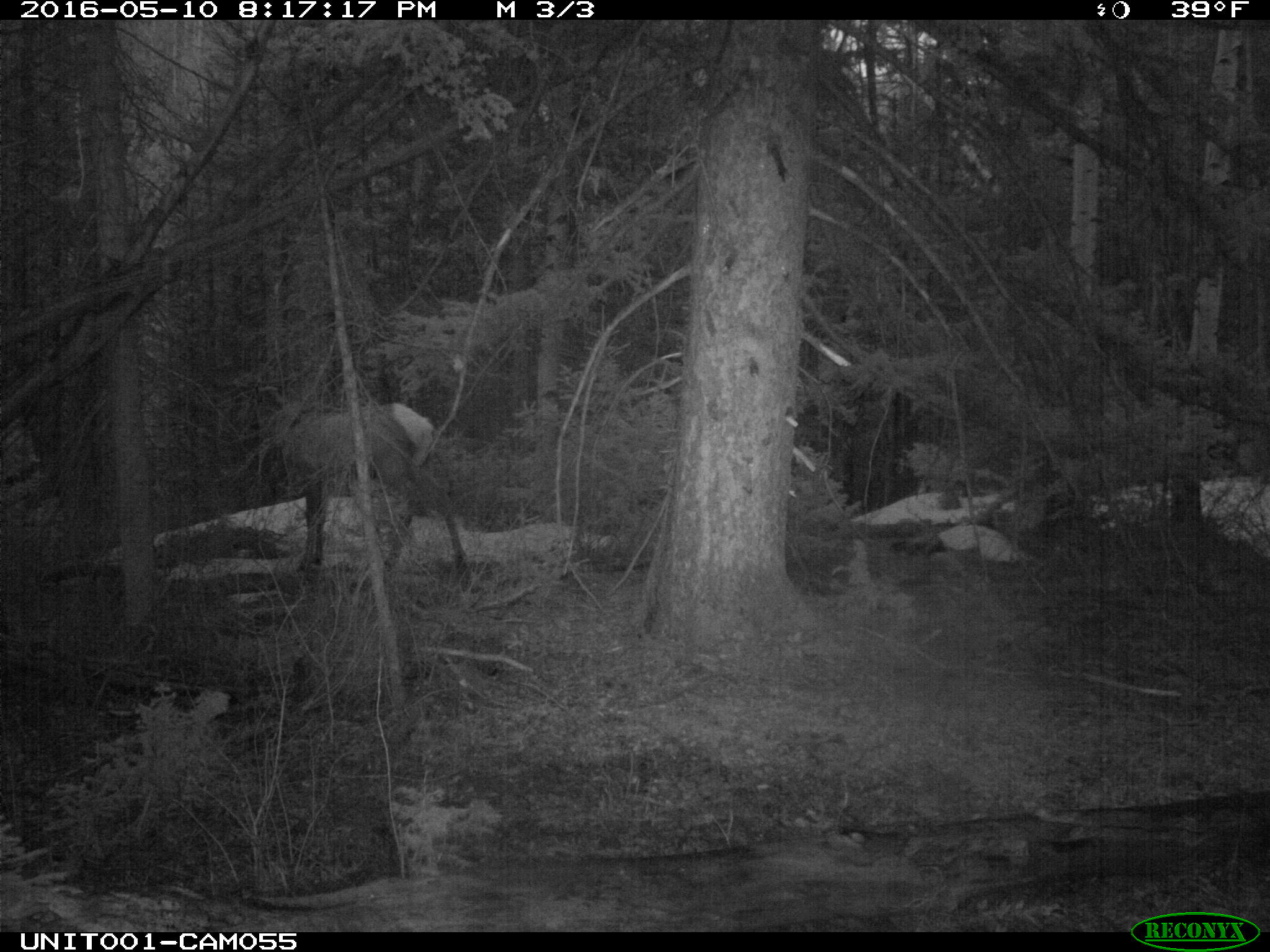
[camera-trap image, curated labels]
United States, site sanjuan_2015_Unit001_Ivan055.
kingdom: Animalia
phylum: Chordata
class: Mammalia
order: Artiodactyla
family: Cervidae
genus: Cervus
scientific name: Cervus elaphus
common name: red deer